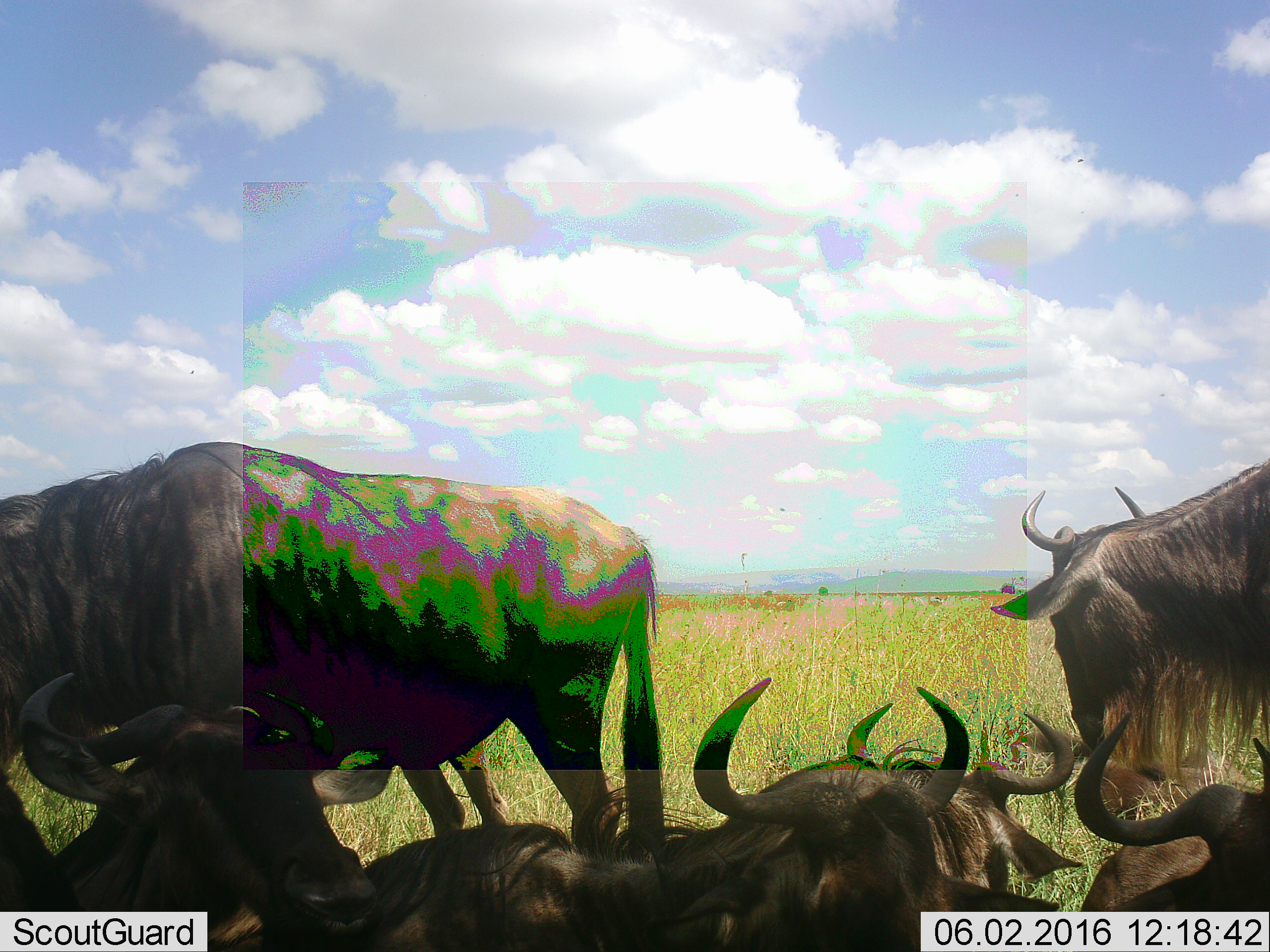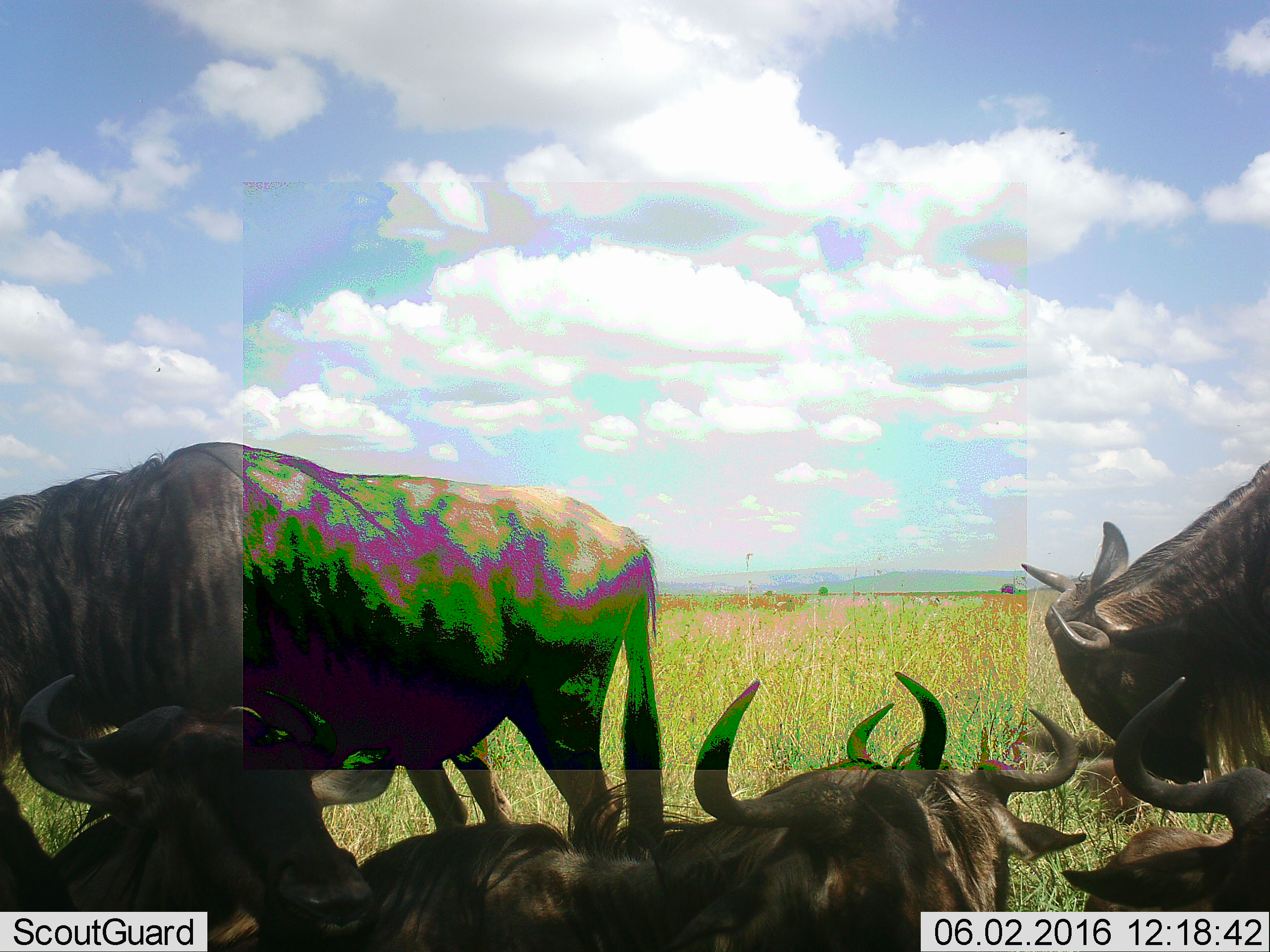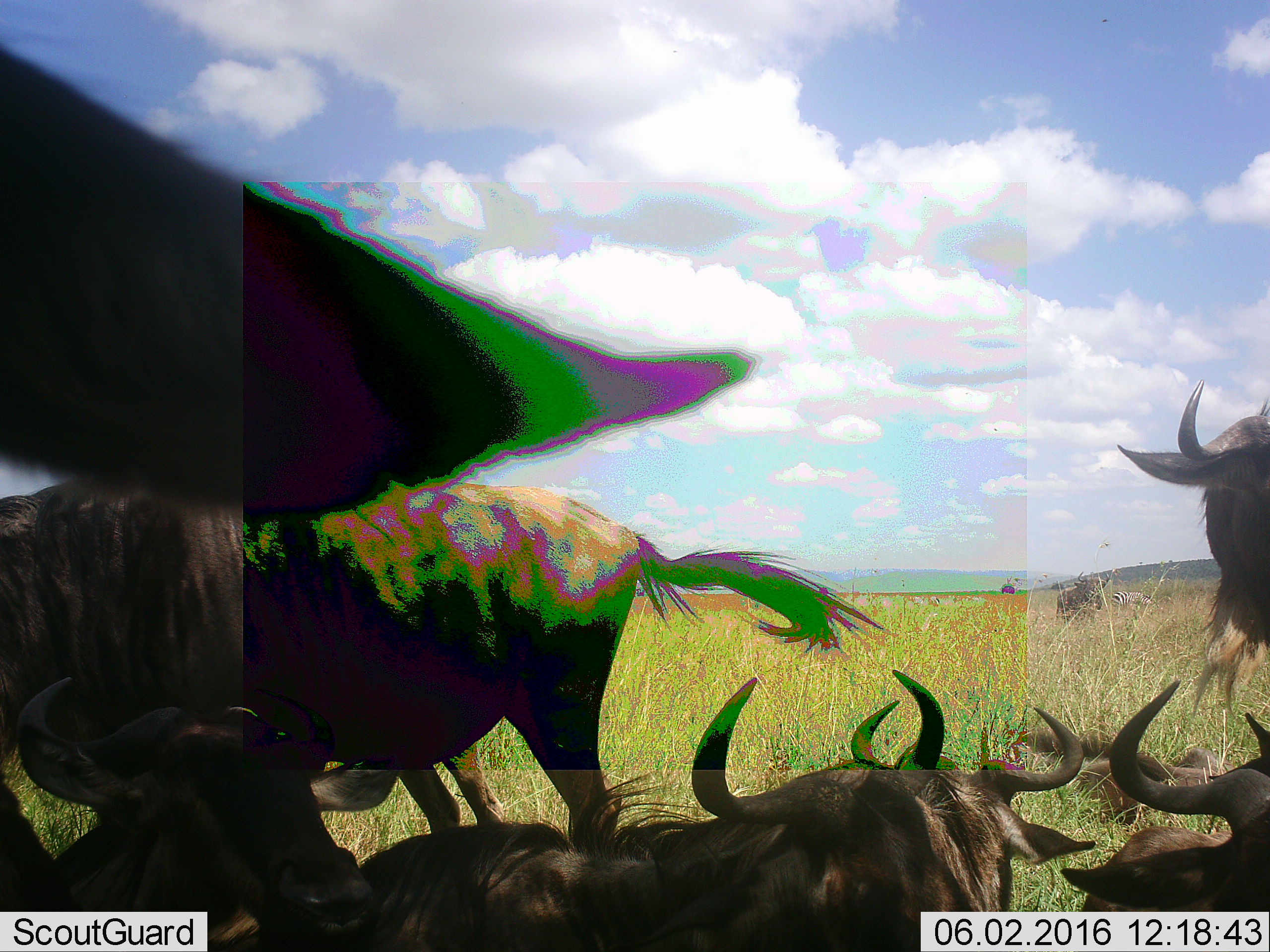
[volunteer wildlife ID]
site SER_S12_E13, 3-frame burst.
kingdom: Animalia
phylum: Chordata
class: Mammalia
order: Artiodactyla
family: Bovidae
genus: Connochaetes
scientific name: Connochaetes taurinus taurinus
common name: blue wildebeest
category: wildebeestblue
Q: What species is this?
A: Wildebeestblue (blue wildebeest) (Connochaetes taurinus taurinus).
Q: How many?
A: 7.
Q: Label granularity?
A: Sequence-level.